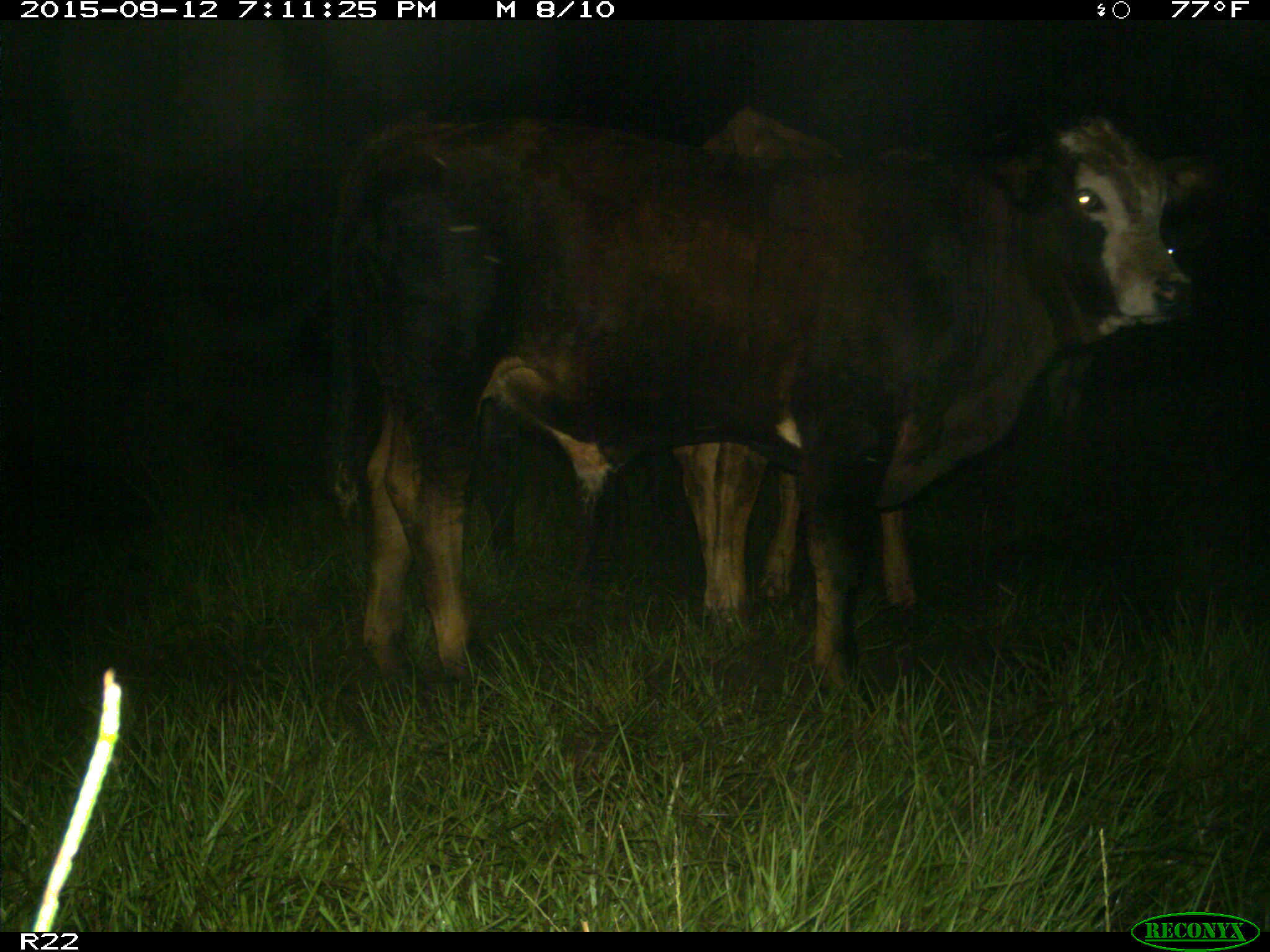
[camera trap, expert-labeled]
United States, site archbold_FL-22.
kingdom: Animalia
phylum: Chordata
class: Mammalia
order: Artiodactyla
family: Bovidae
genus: Bos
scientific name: Bos taurus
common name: domestic cow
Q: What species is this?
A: Bos taurus (domestic cow).